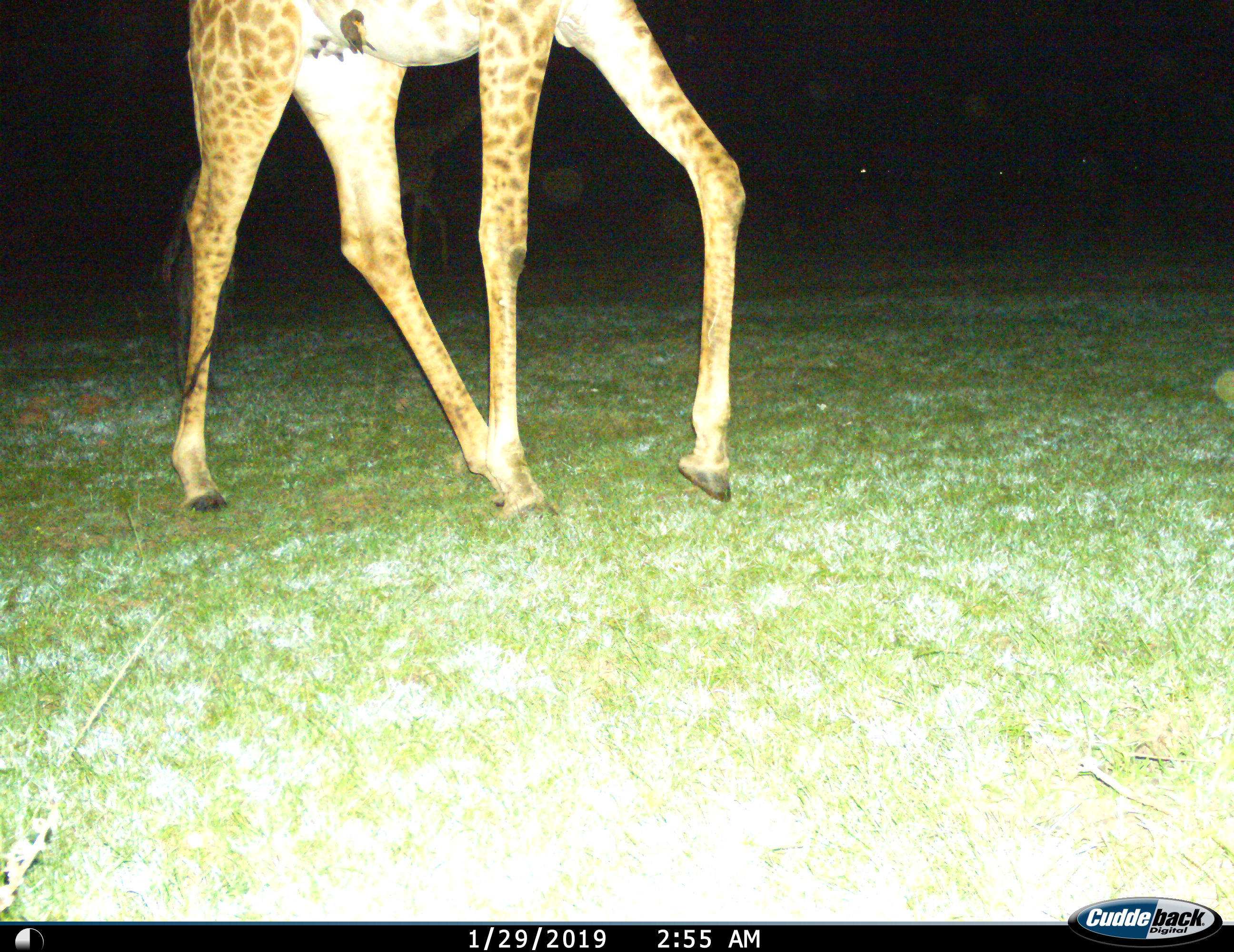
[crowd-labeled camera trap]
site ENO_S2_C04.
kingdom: Animalia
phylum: Chordata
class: Mammalia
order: Artiodactyla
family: Giraffidae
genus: Giraffa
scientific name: Giraffa camelopardalis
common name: giraffe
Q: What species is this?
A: Giraffe (Giraffa camelopardalis).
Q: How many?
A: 1.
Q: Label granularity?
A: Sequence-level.